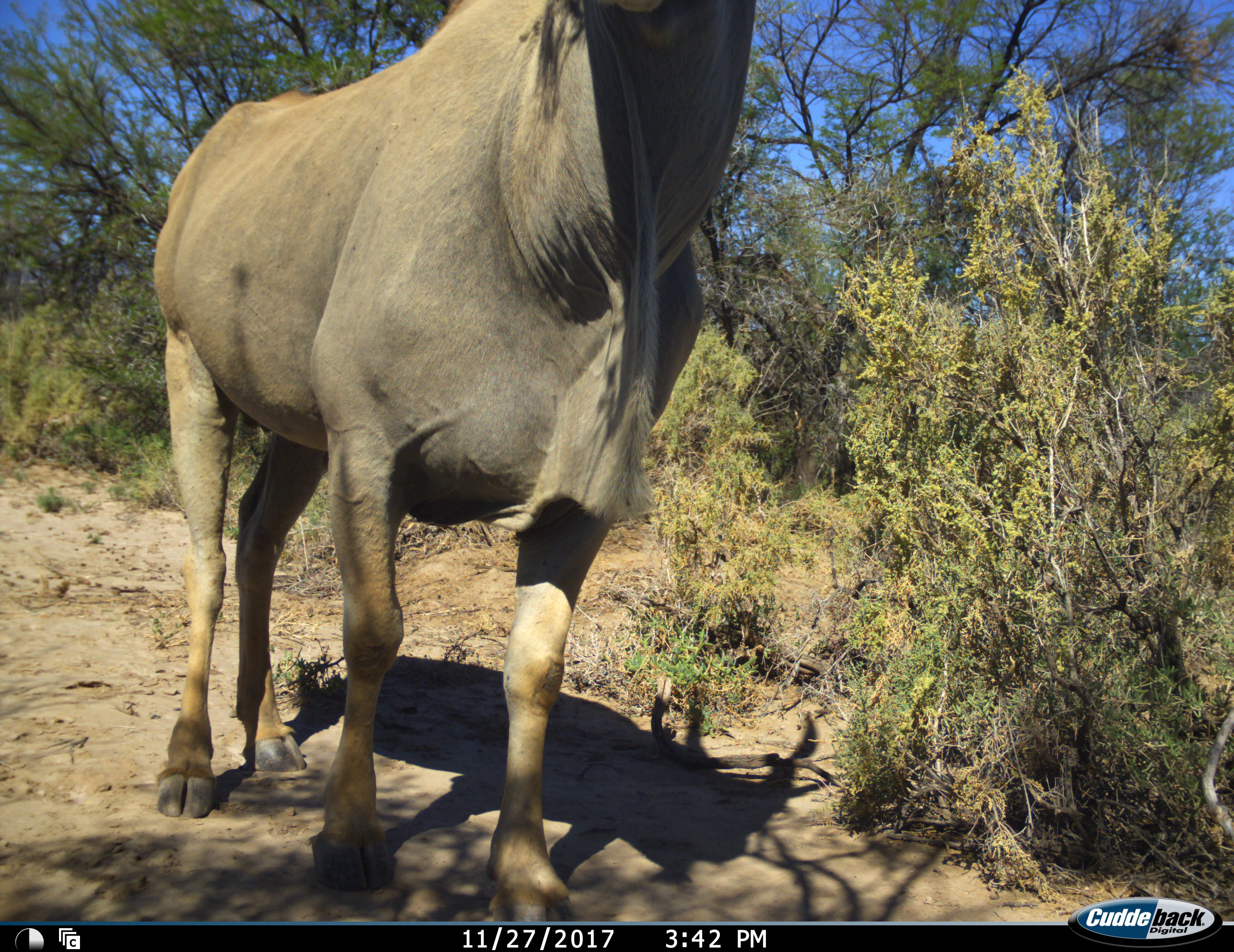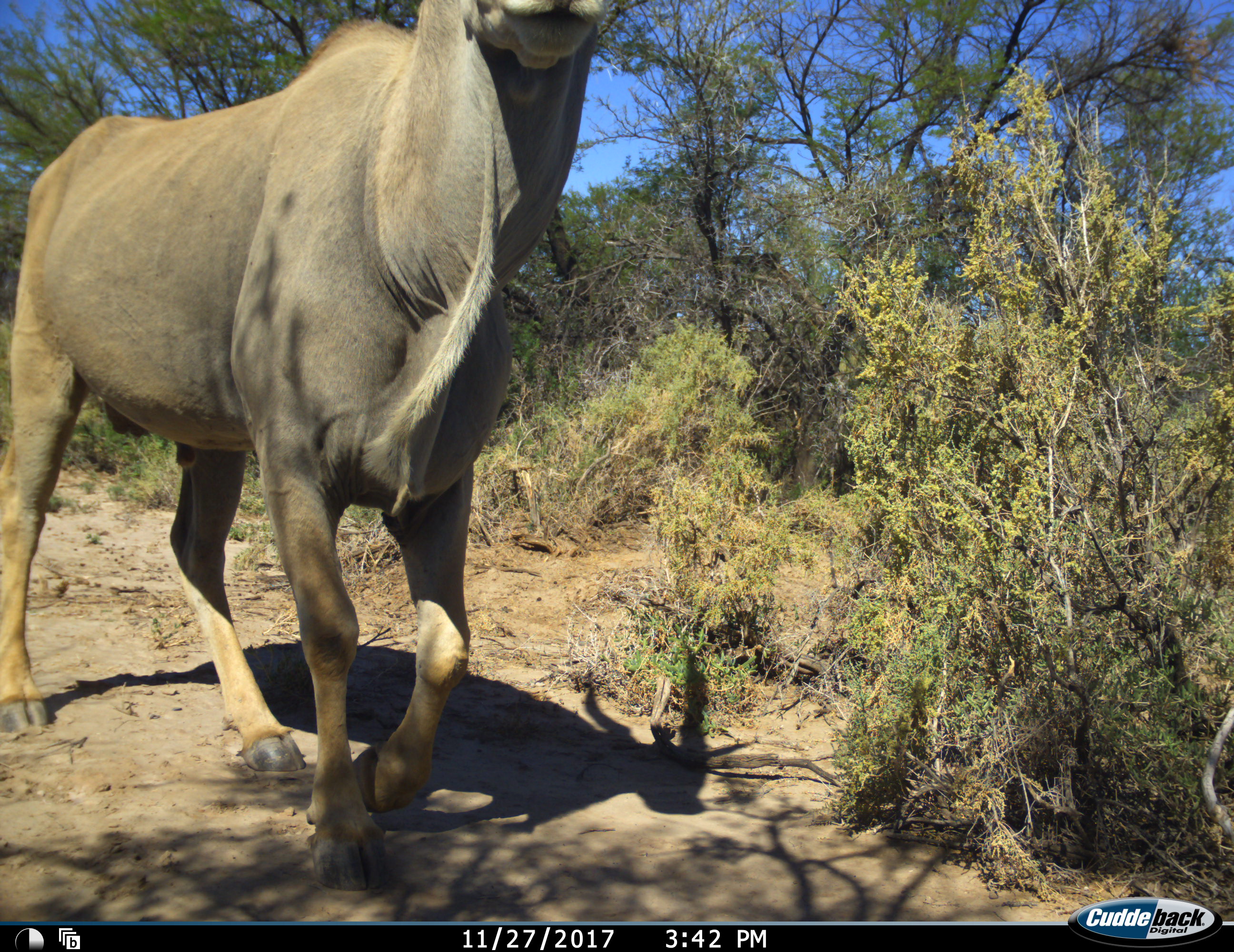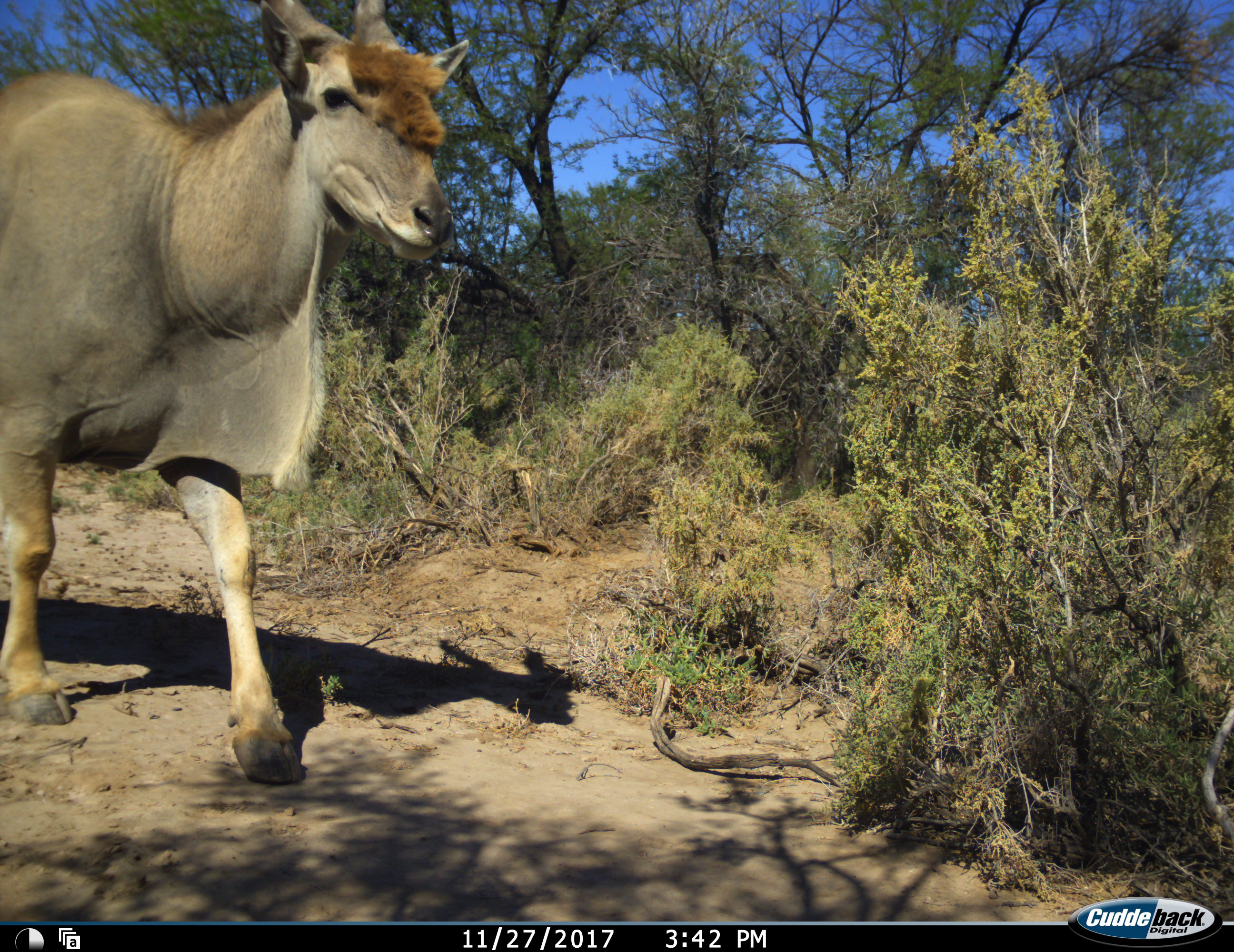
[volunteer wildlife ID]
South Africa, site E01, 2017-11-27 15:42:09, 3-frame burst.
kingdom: Animalia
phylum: Chordata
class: Mammalia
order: Artiodactyla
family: Bovidae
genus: Tragelaphus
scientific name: Tragelaphus oryx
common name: eland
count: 1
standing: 22%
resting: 0%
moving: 89%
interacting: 0%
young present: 0%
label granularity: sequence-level